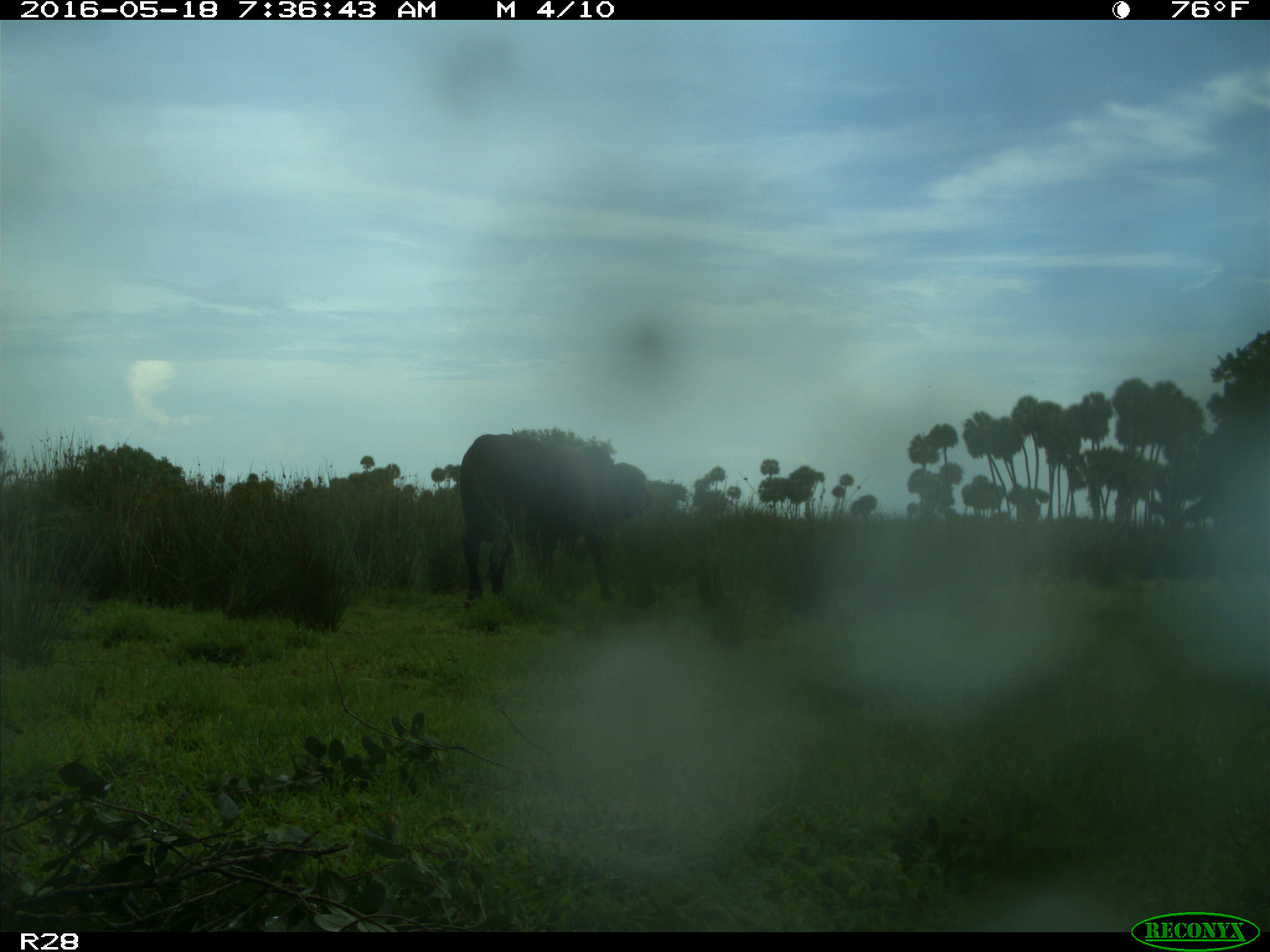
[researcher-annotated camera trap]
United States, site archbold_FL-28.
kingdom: Animalia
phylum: Chordata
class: Mammalia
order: Artiodactyla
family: Bovidae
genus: Bos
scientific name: Bos taurus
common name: domestic cow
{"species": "Bos taurus (domestic cow)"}